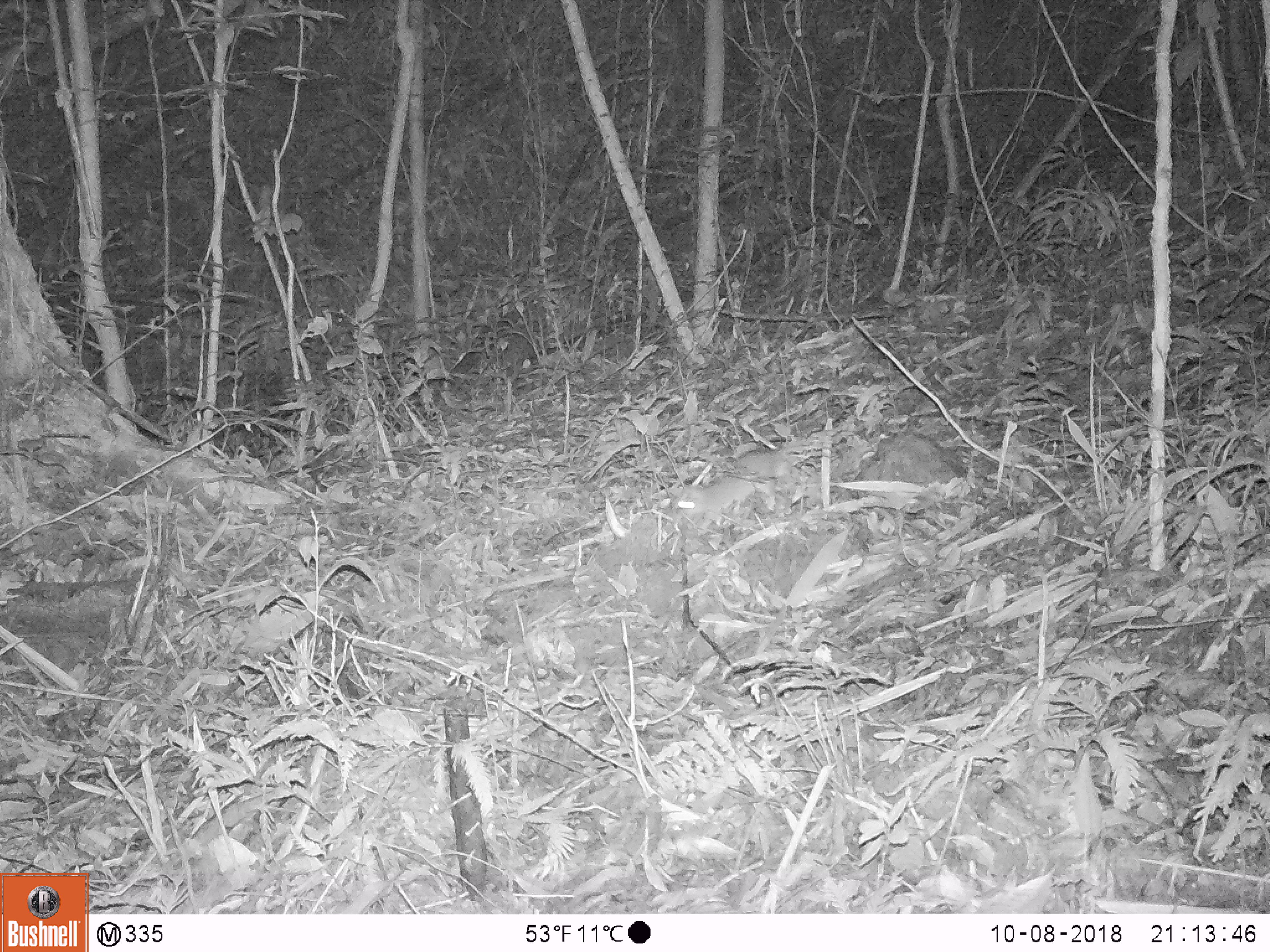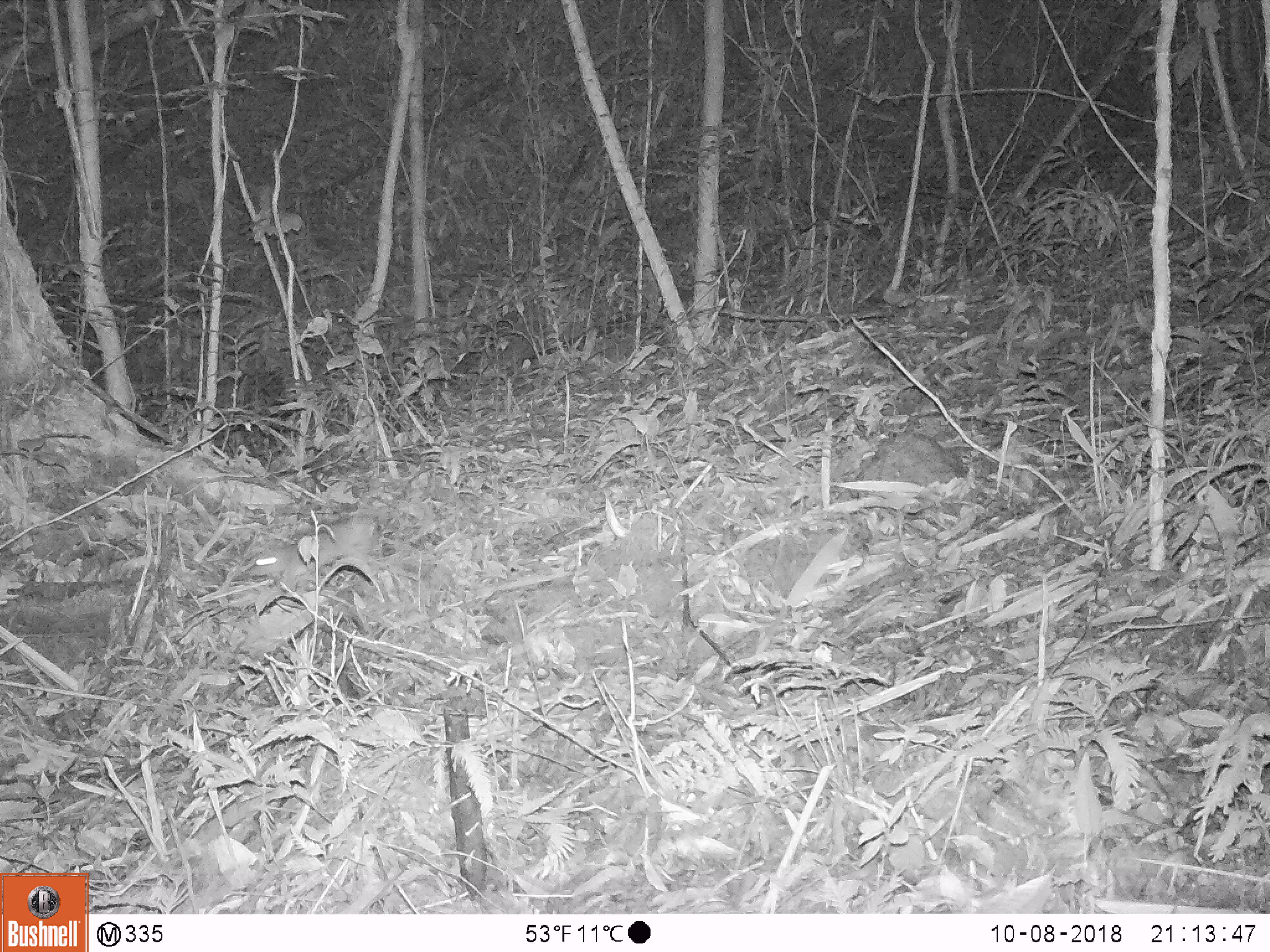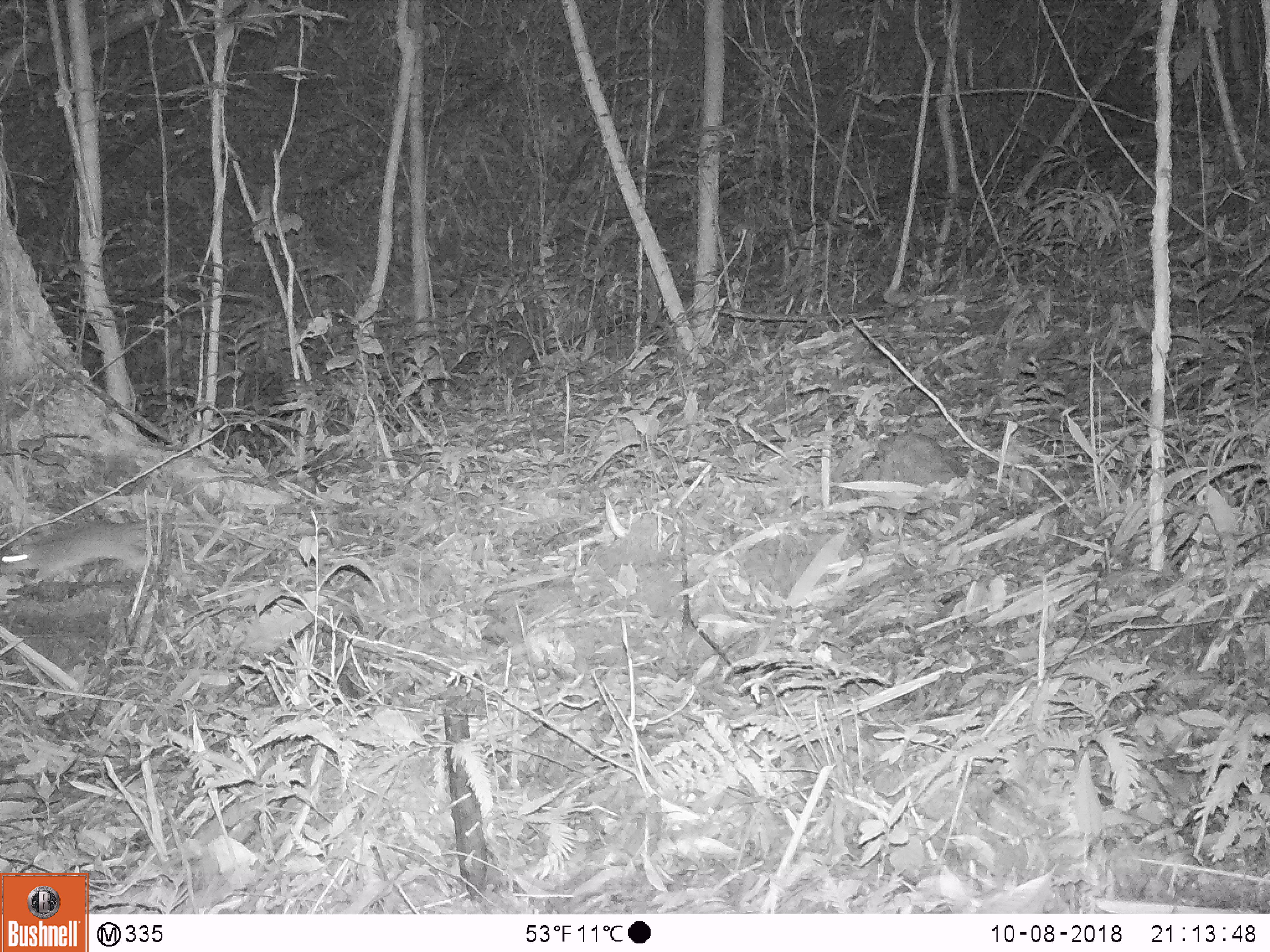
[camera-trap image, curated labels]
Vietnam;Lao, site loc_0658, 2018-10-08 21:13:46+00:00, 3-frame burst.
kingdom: Animalia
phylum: Chordata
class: Mammalia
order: Rodentia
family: Muridae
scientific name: Muridae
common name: old-world mice and rats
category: unidentified murid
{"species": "unidentified murid (old-world mice and rats) (Muridae)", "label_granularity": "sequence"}